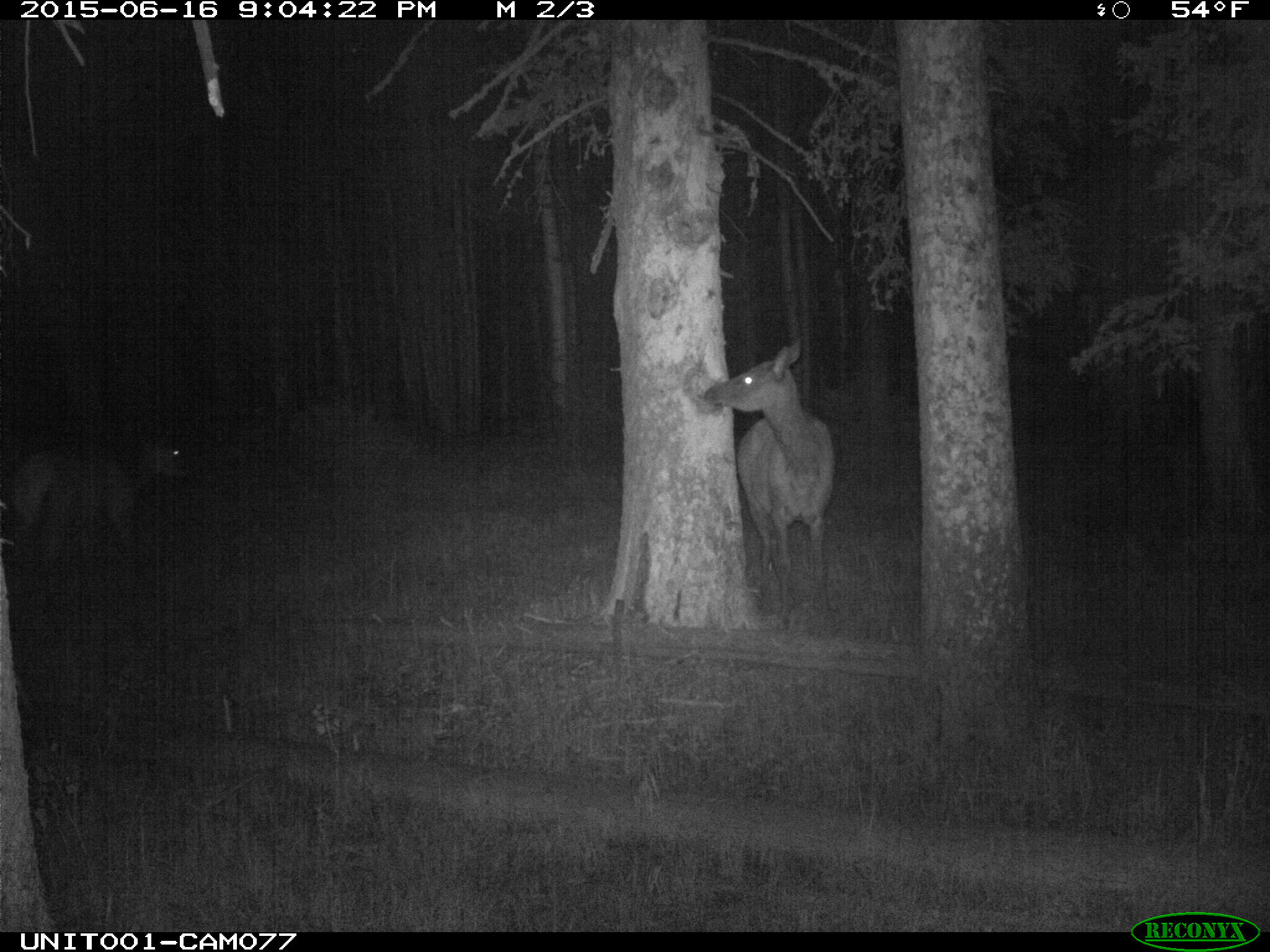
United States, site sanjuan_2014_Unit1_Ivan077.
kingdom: Animalia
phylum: Chordata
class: Mammalia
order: Artiodactyla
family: Cervidae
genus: Cervus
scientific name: Cervus elaphus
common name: red deer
Cervus elaphus (red deer).